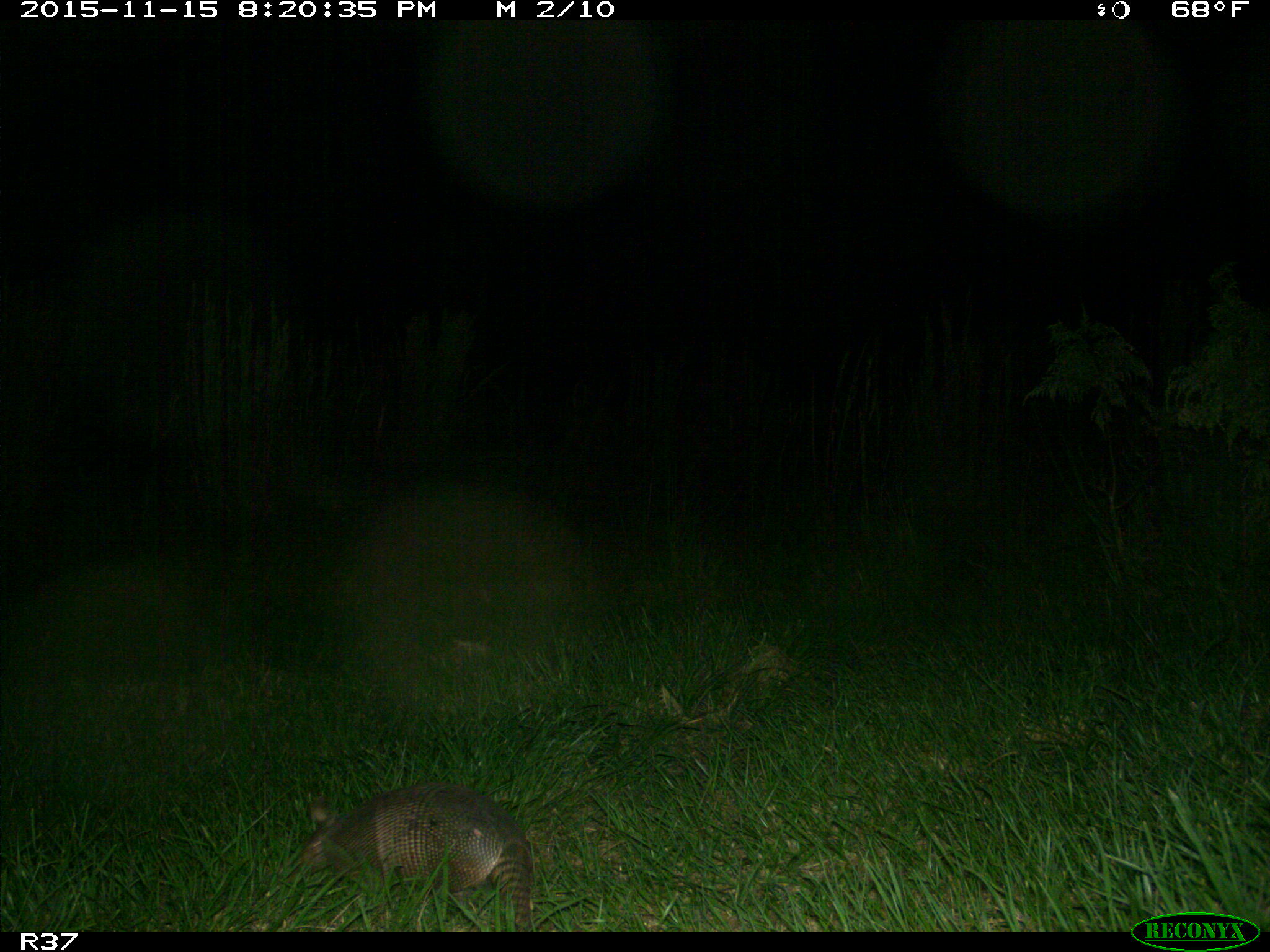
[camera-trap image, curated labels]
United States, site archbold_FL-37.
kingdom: Animalia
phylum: Chordata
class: Mammalia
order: Cingulata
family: Dasypodidae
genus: Dasypus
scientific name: Dasypus novemcinctus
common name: nine-banded armadillo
Dasypus novemcinctus (nine-banded armadillo).